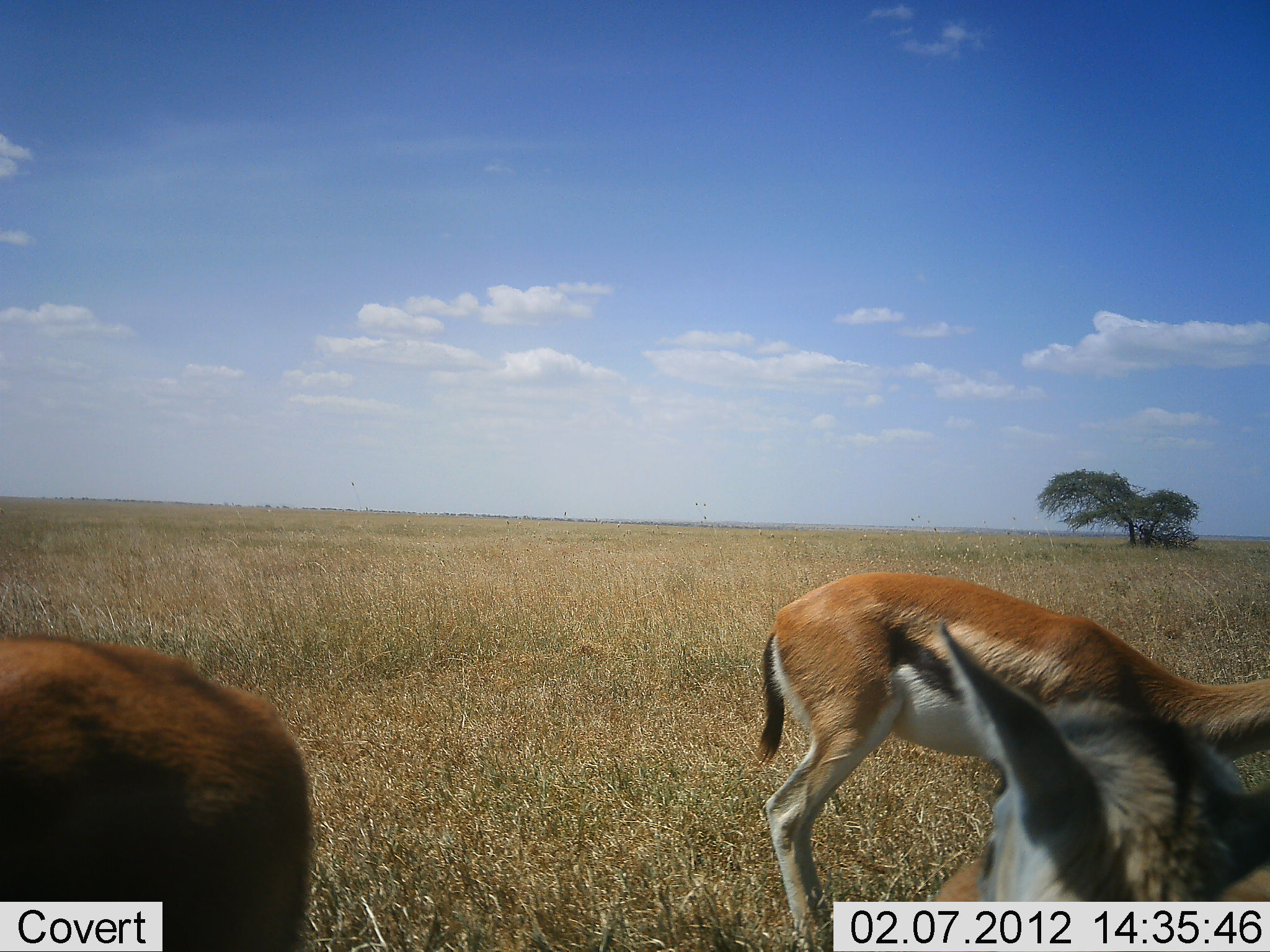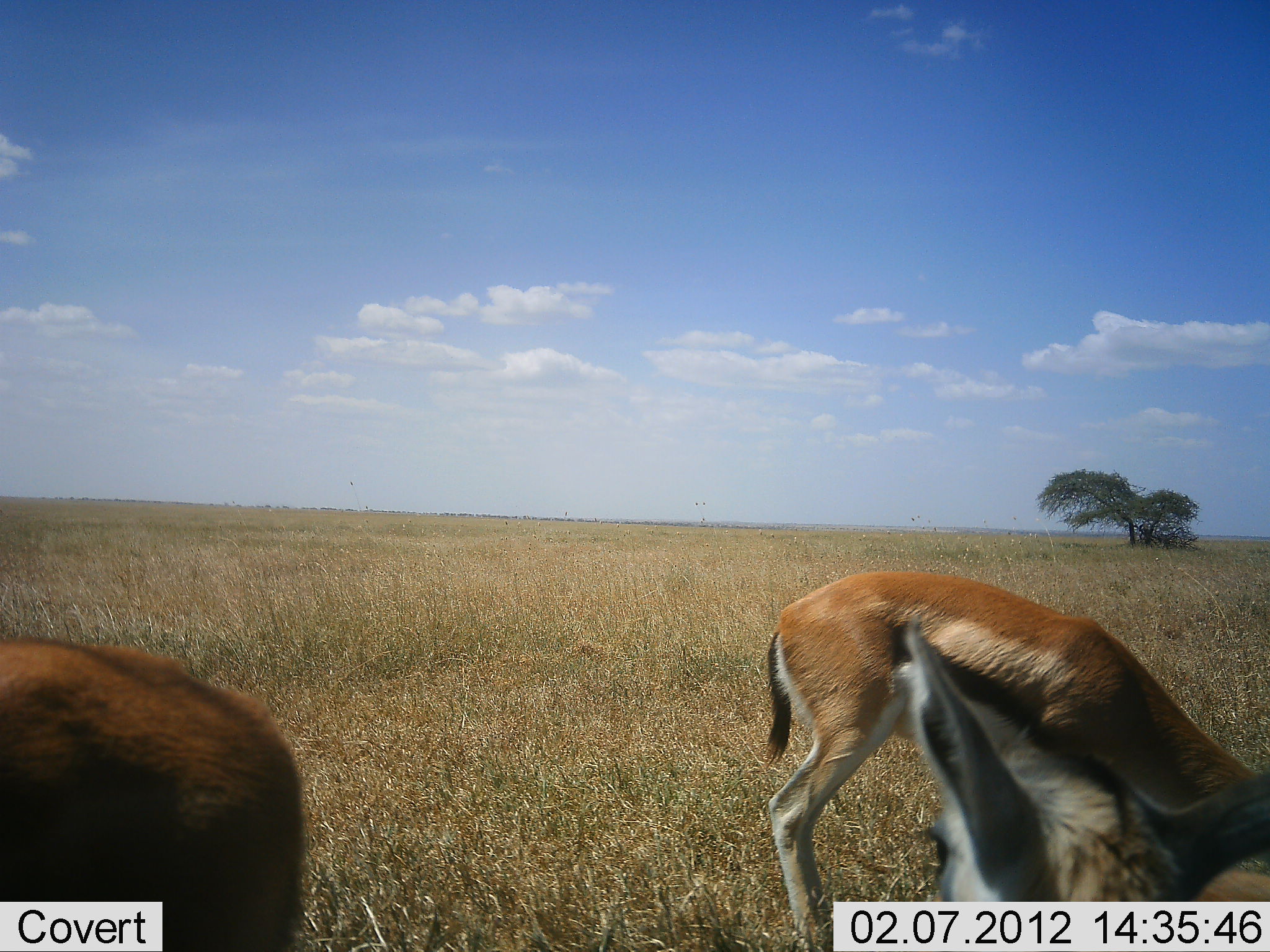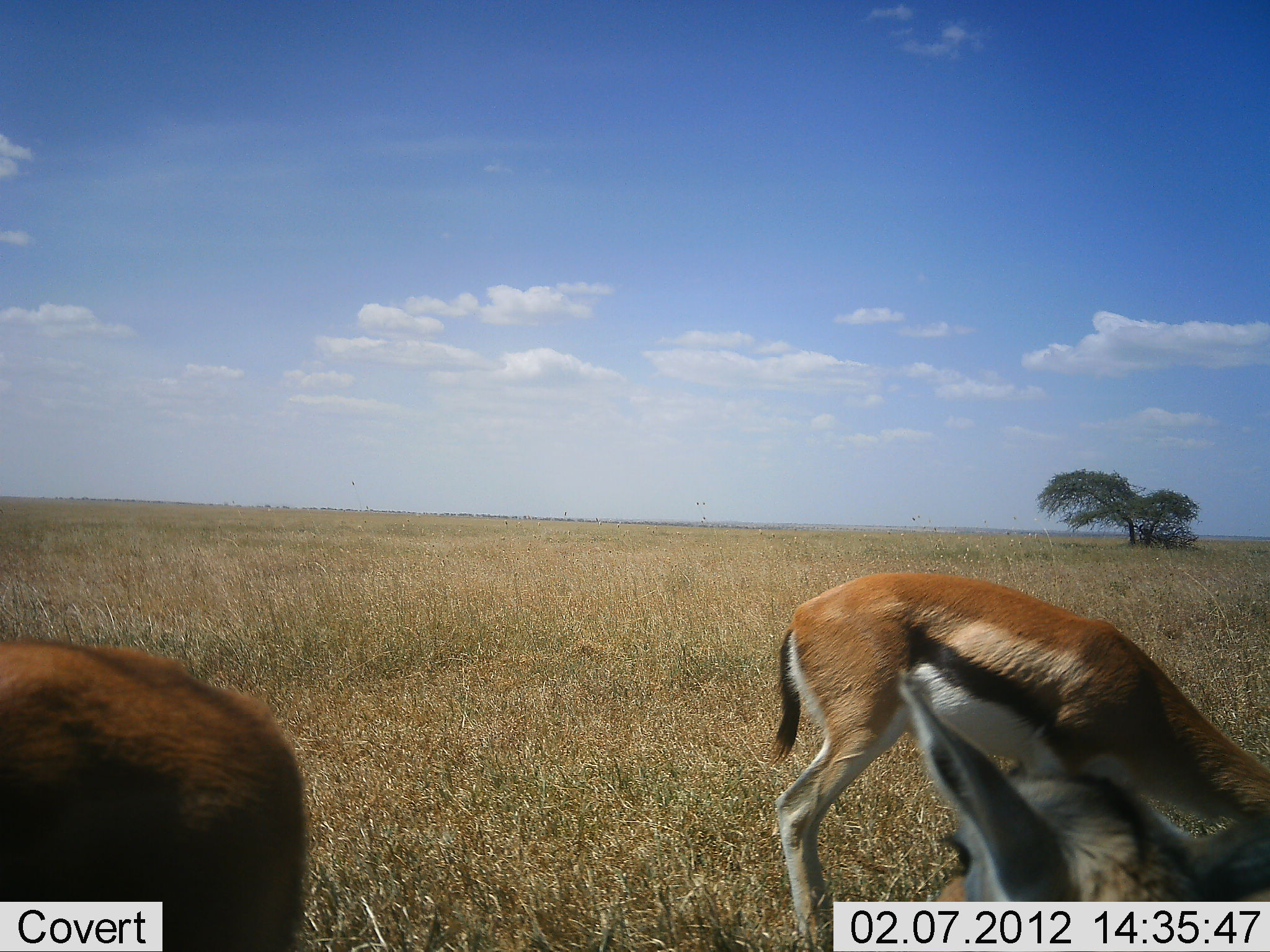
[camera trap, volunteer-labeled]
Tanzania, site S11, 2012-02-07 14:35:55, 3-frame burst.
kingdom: Animalia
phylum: Chordata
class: Mammalia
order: Artiodactyla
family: Bovidae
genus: Eudorcas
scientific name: Eudorcas thomsonii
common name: thomson's gazelle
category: gazellethomsons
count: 3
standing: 58%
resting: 8%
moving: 0%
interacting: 0%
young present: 0%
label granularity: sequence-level